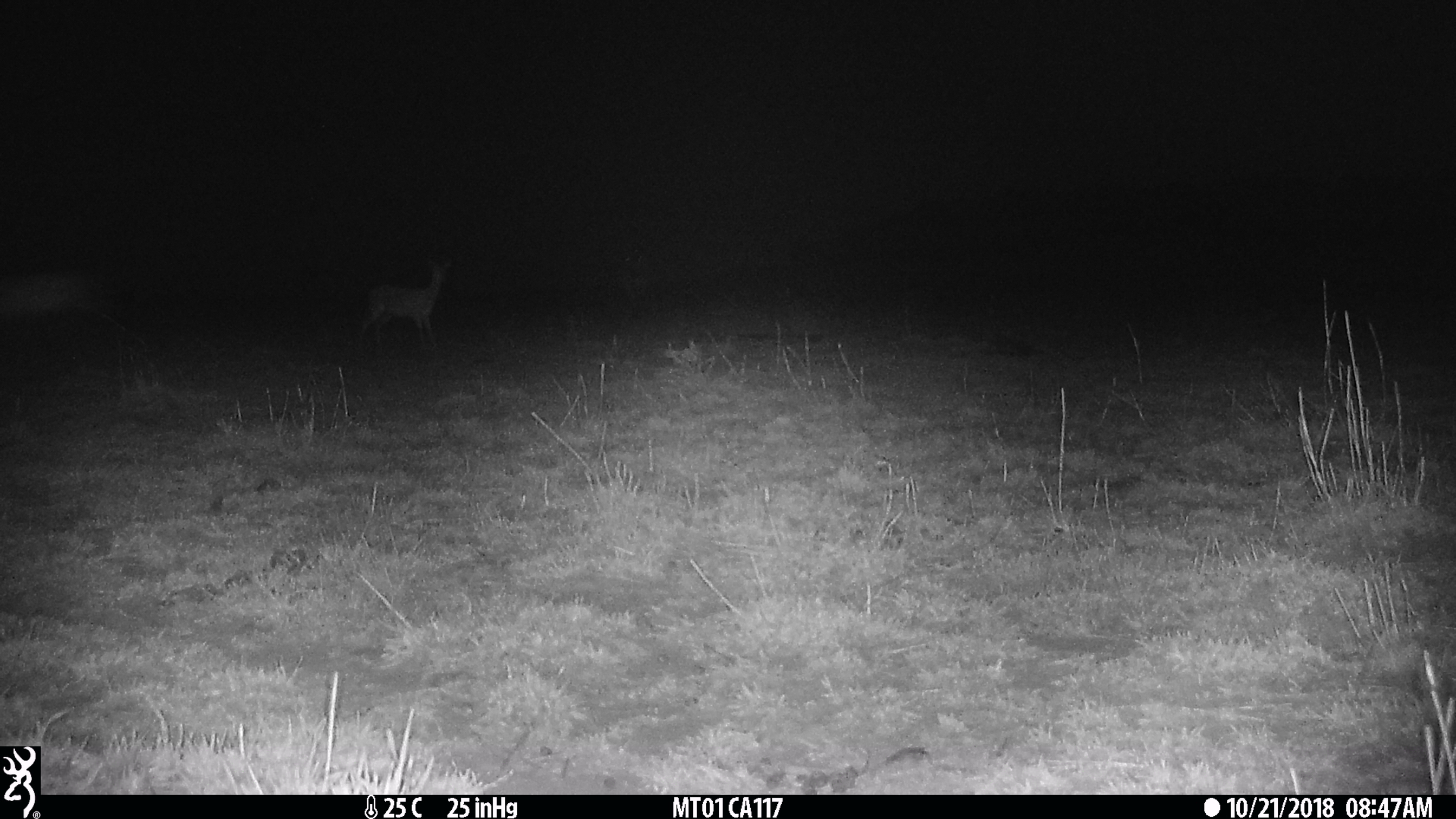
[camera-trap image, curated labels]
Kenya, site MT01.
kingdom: Animalia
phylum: Chordata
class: Mammalia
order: Artiodactyla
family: Bovidae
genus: Ourebia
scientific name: Ourebia ourebi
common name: oribi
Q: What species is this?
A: Oribi (Ourebia ourebi).